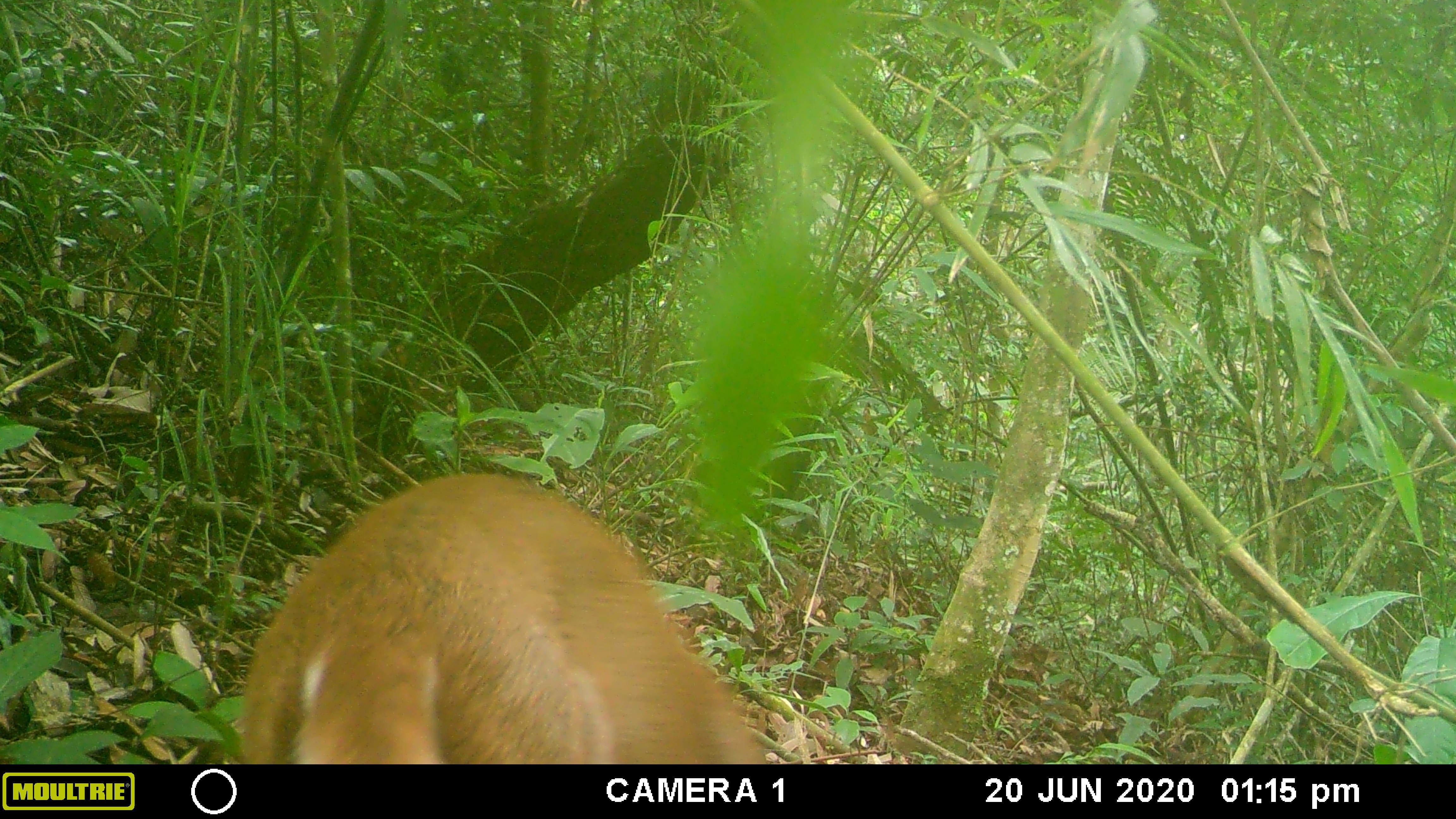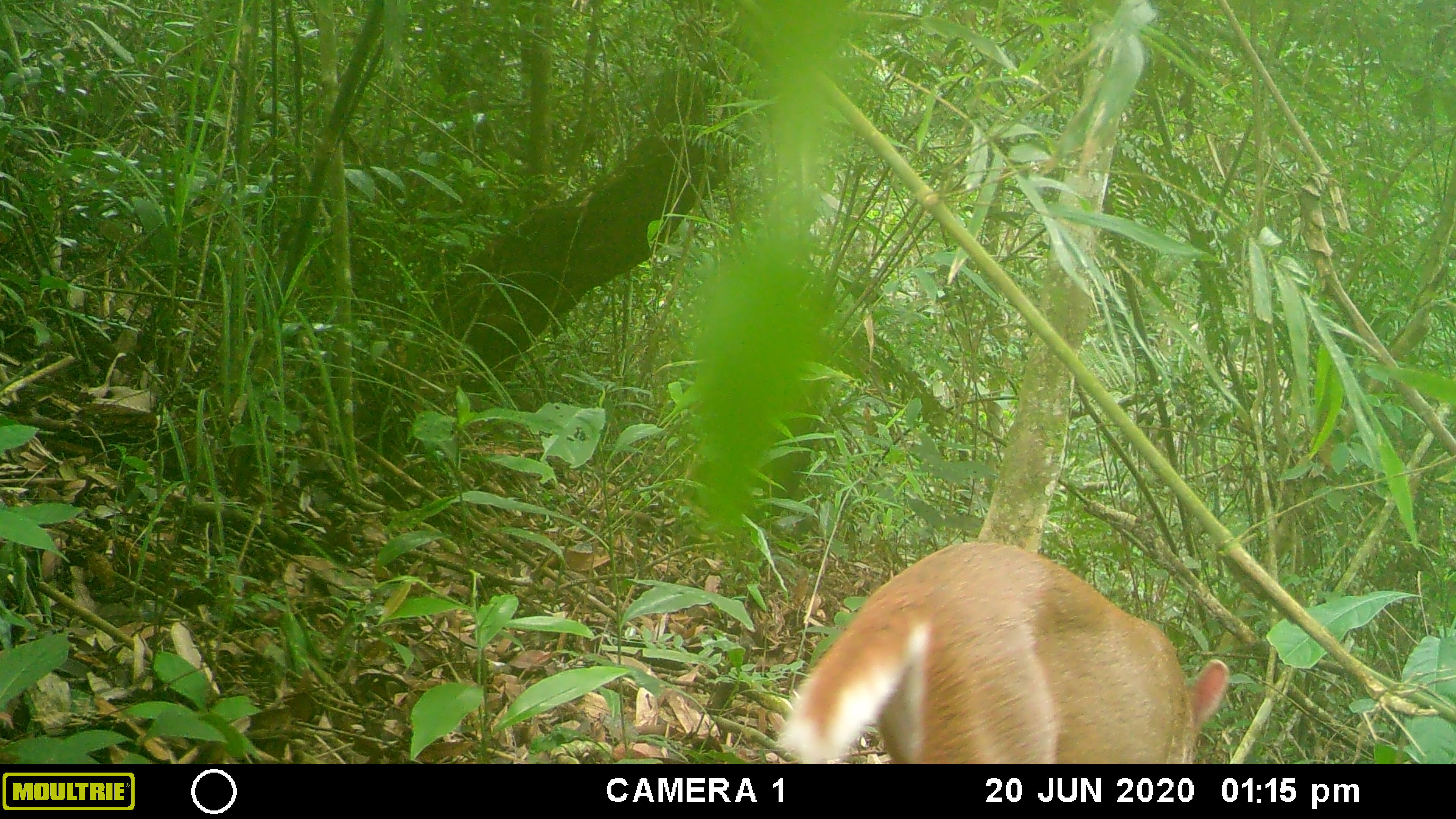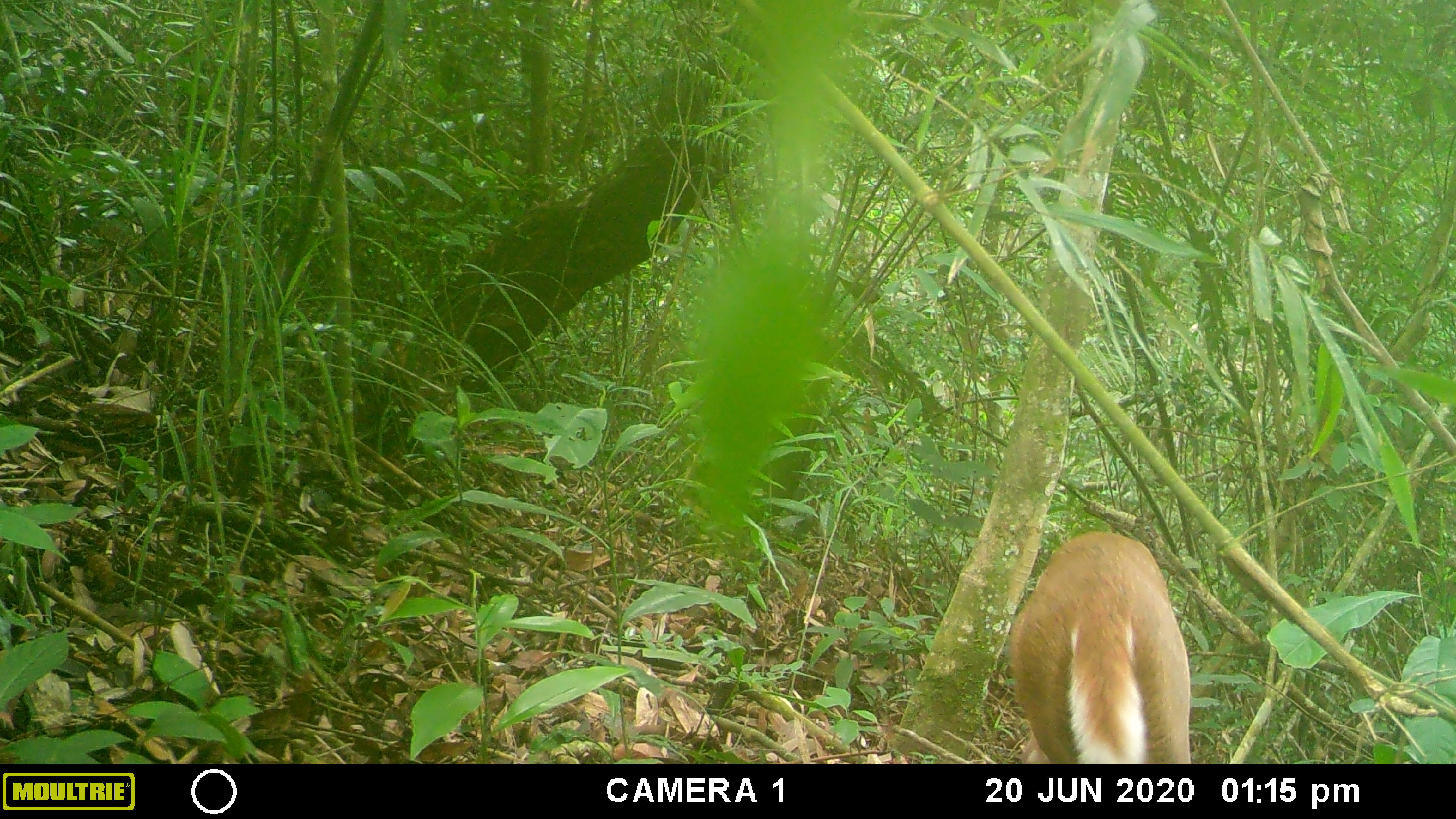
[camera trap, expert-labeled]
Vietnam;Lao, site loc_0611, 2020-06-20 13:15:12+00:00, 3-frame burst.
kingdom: Animalia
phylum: Chordata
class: Mammalia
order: Artiodactyla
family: Cervidae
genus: Muntiacus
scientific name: Muntiacus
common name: muntjacs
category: unidentified muntjac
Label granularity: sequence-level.